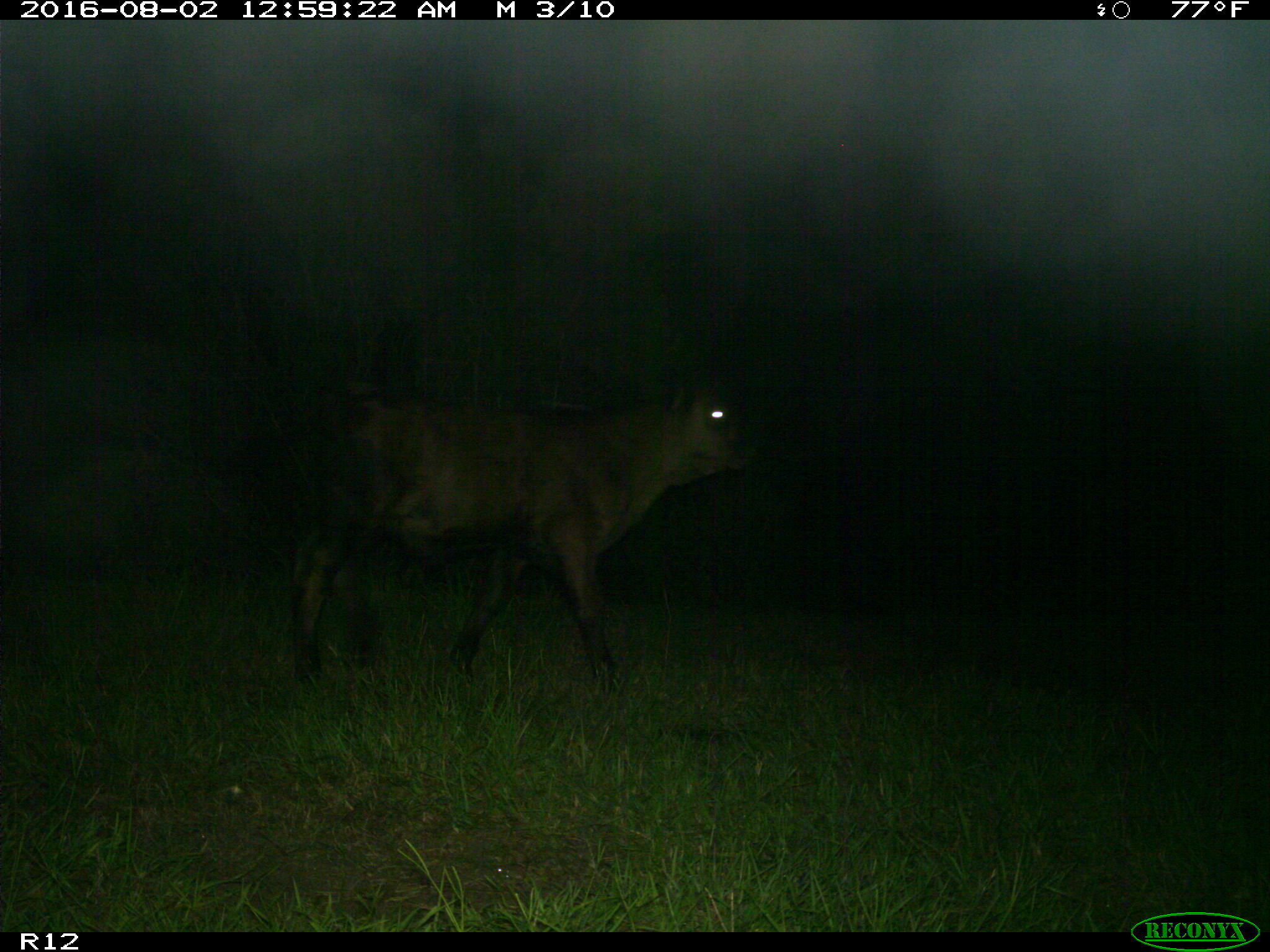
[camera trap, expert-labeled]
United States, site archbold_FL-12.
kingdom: Animalia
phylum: Chordata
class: Mammalia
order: Artiodactyla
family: Bovidae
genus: Bos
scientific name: Bos taurus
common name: domestic cow